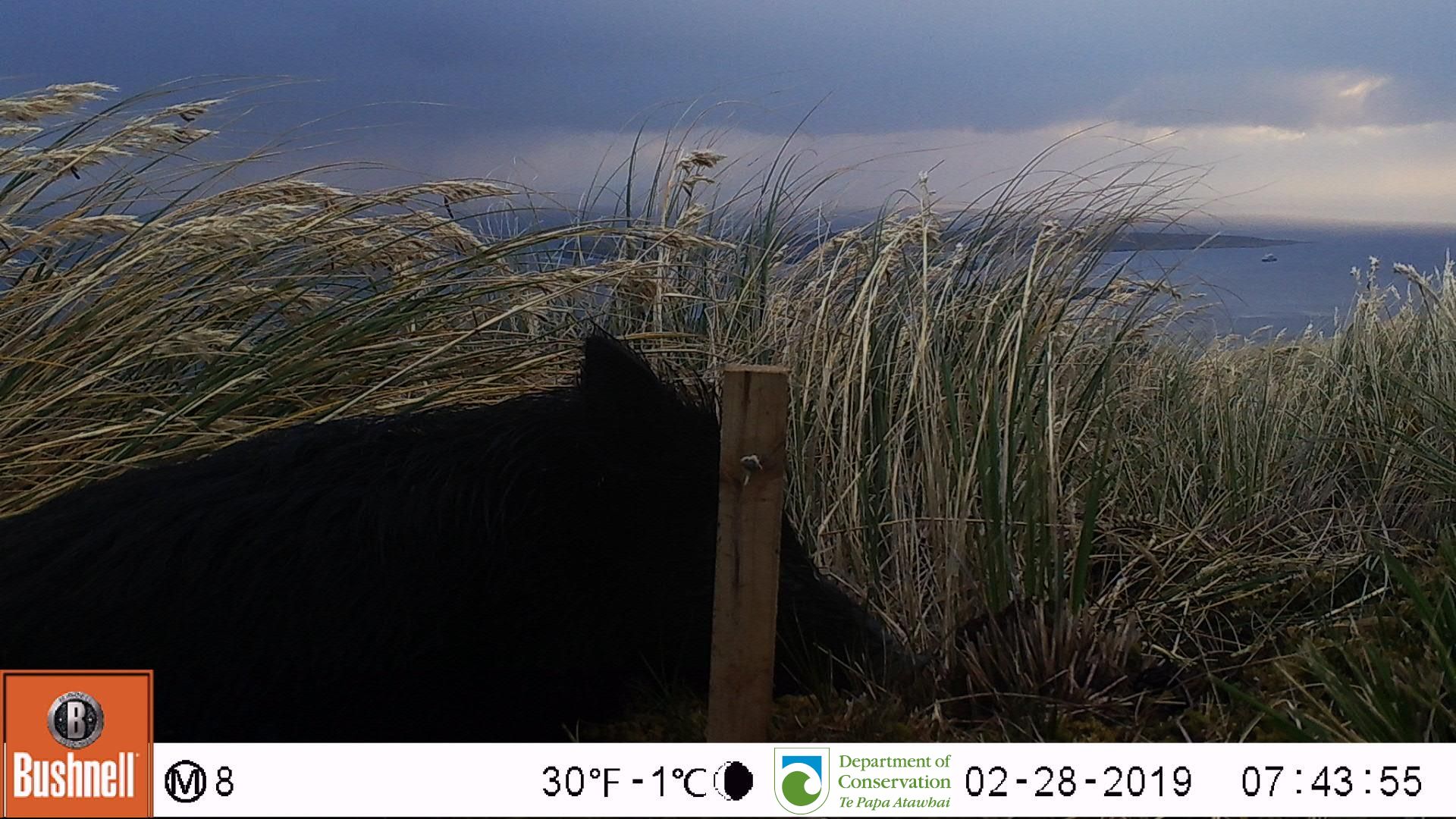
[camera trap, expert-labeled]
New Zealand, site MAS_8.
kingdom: Animalia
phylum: Chordata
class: Mammalia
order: Artiodactyla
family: Suidae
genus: Sus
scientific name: Sus scrofa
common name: pig